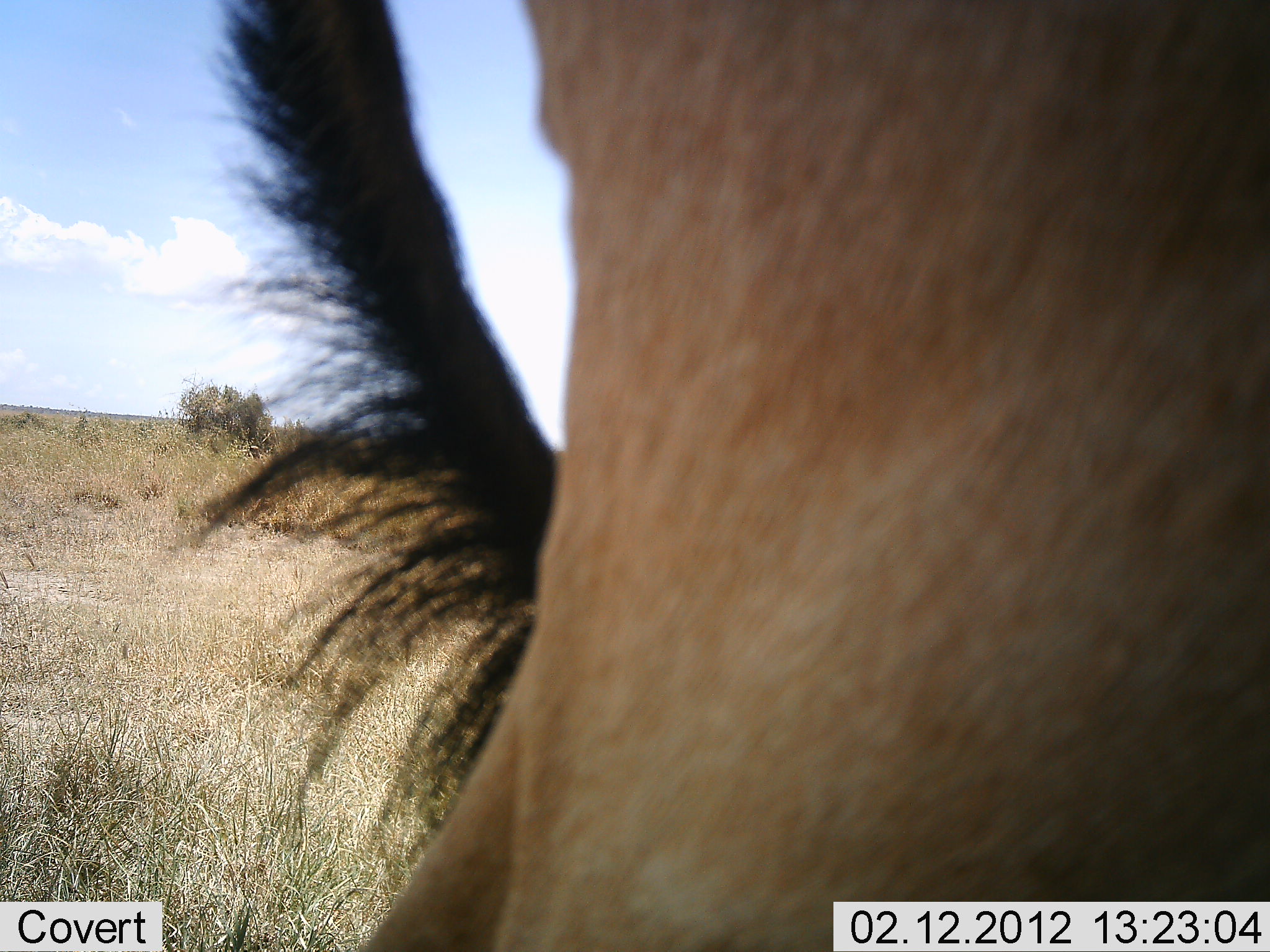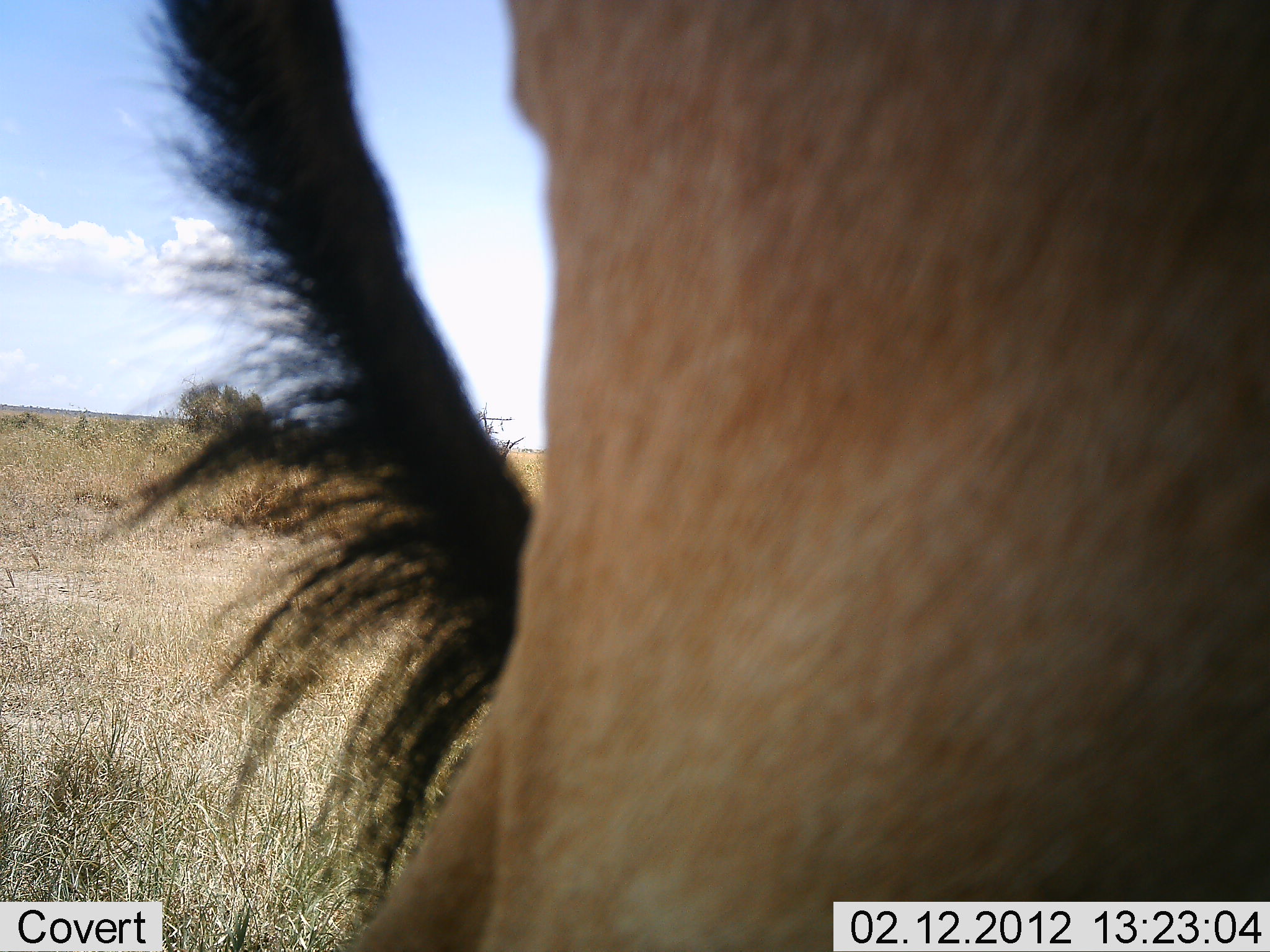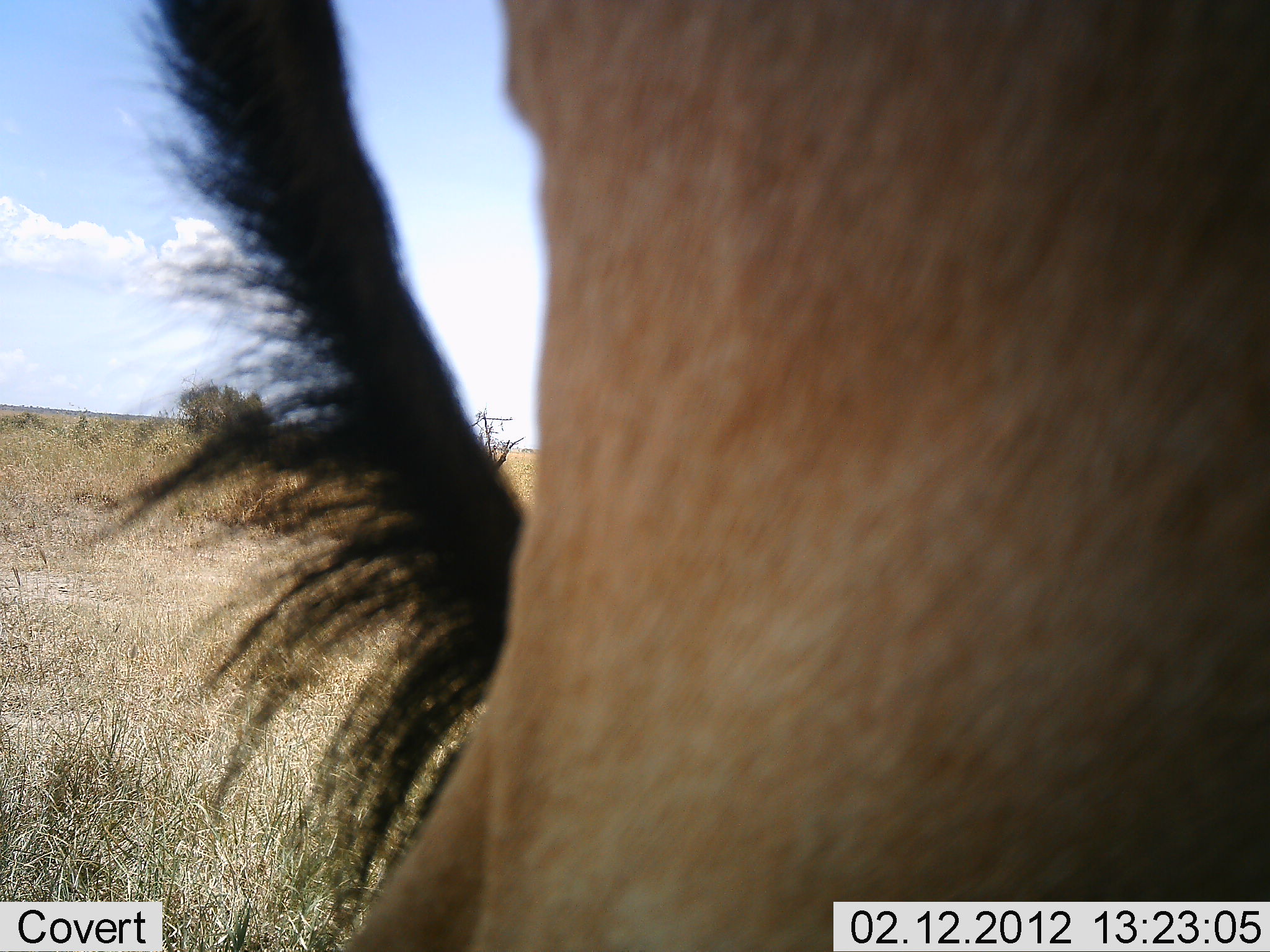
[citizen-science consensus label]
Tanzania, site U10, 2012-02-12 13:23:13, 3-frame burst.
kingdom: Animalia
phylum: Chordata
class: Mammalia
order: Artiodactyla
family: Bovidae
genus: Alcelaphus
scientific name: Alcelaphus buselaphus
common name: hartebeest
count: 1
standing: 100%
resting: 9%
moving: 0%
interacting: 0%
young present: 0%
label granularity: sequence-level